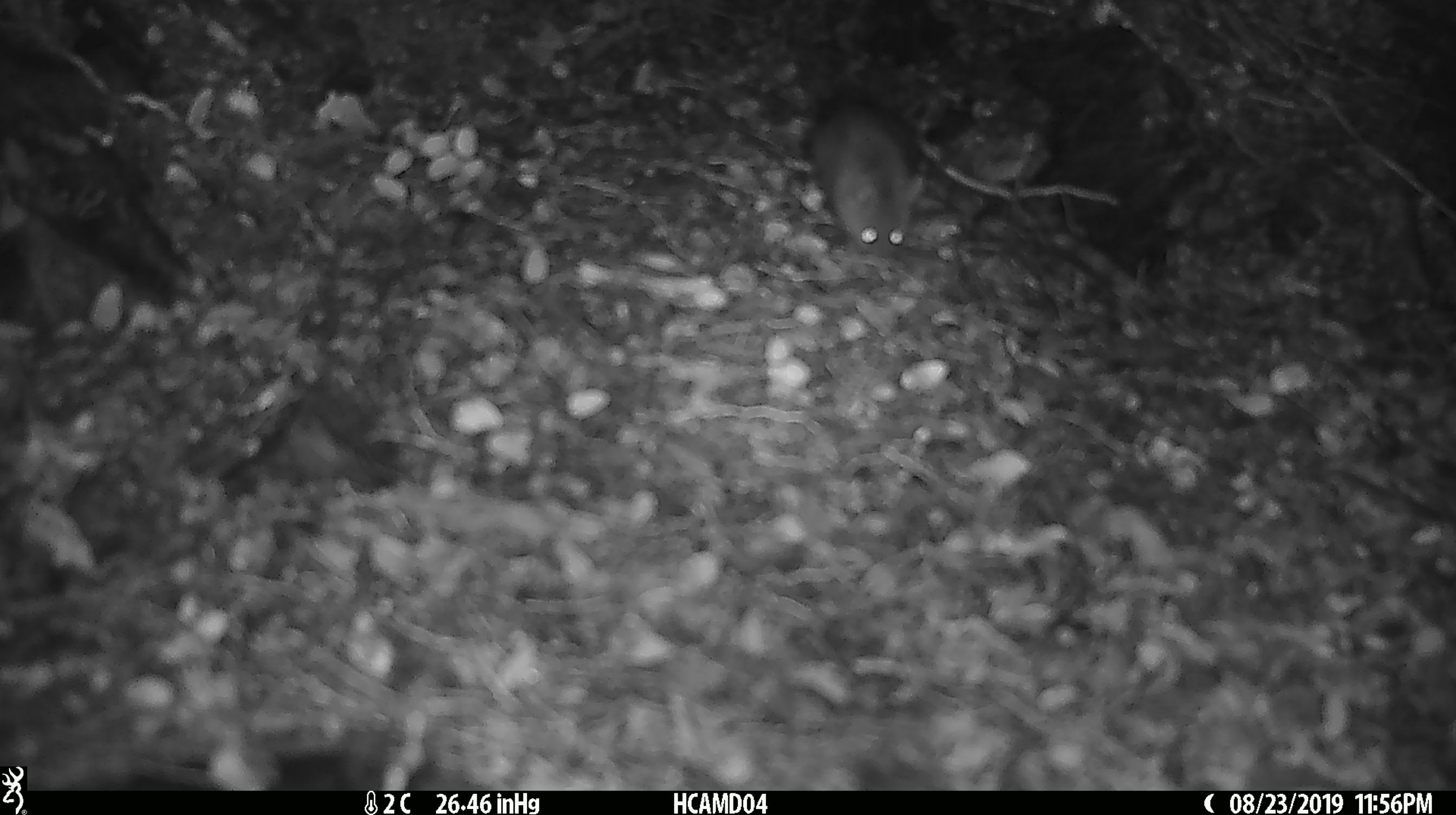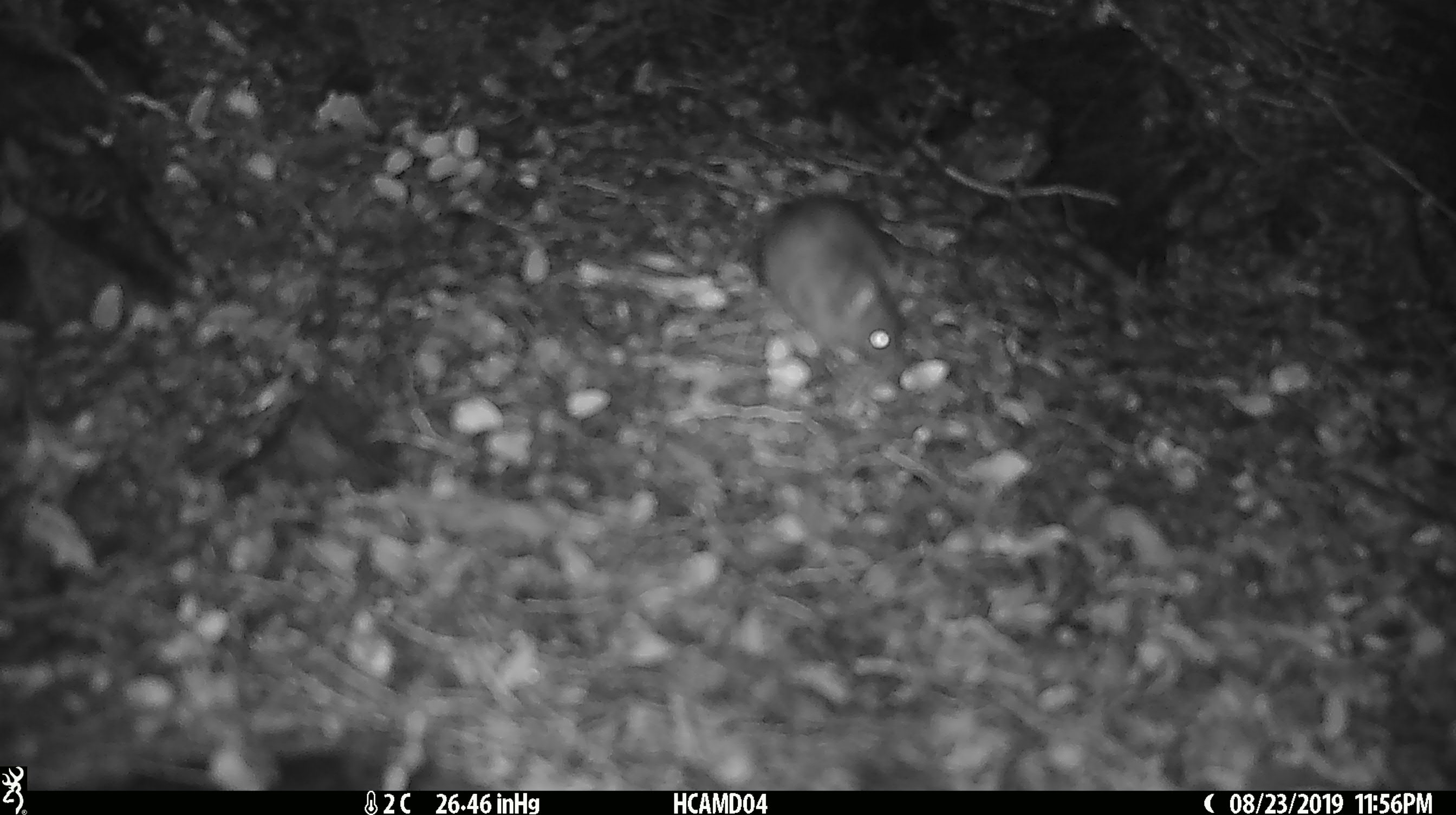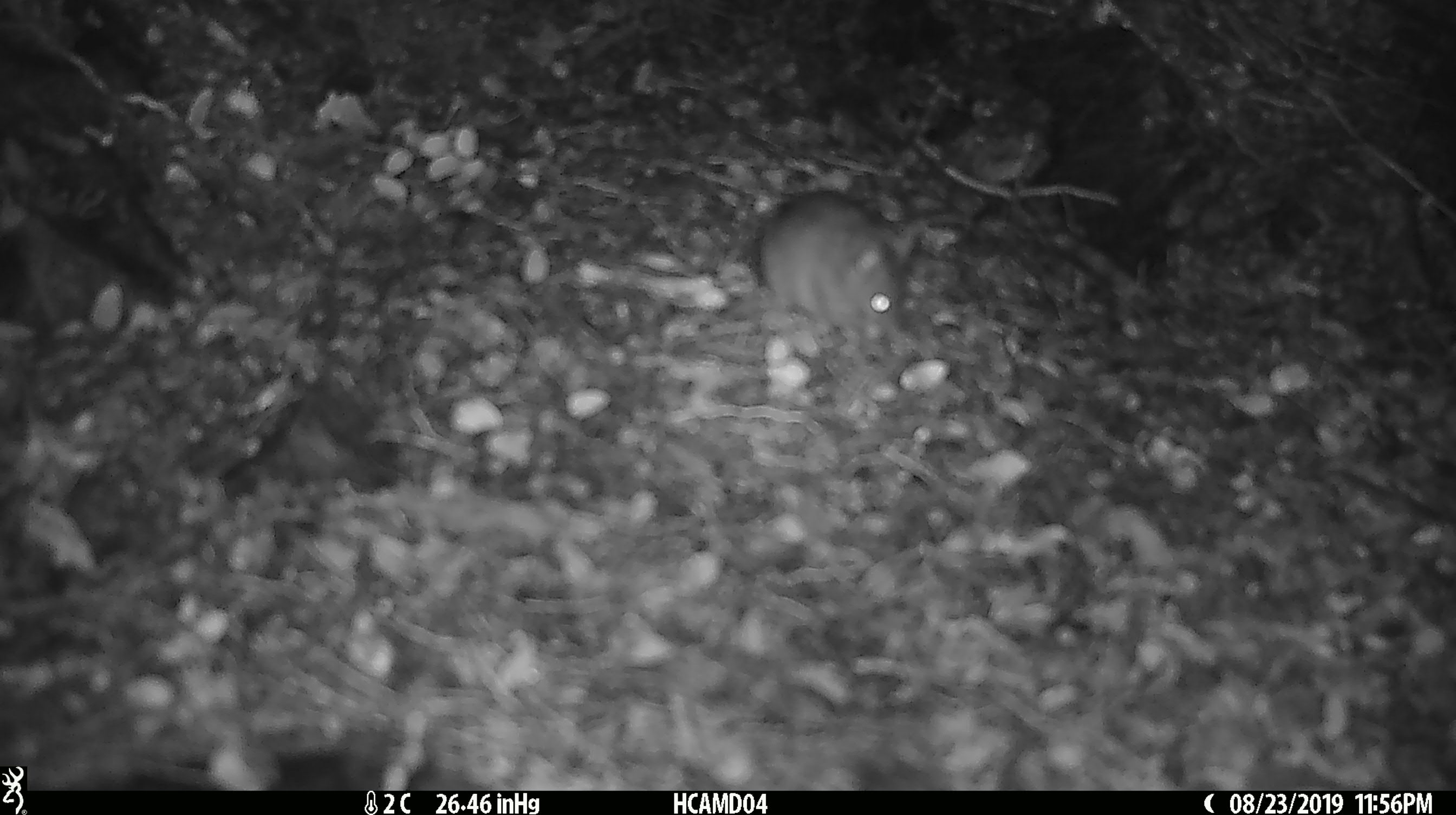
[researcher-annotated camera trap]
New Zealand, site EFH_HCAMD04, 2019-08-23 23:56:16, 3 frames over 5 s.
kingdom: Animalia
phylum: Chordata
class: Mammalia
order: Rodentia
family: Muridae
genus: Mus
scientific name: Mus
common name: mouse